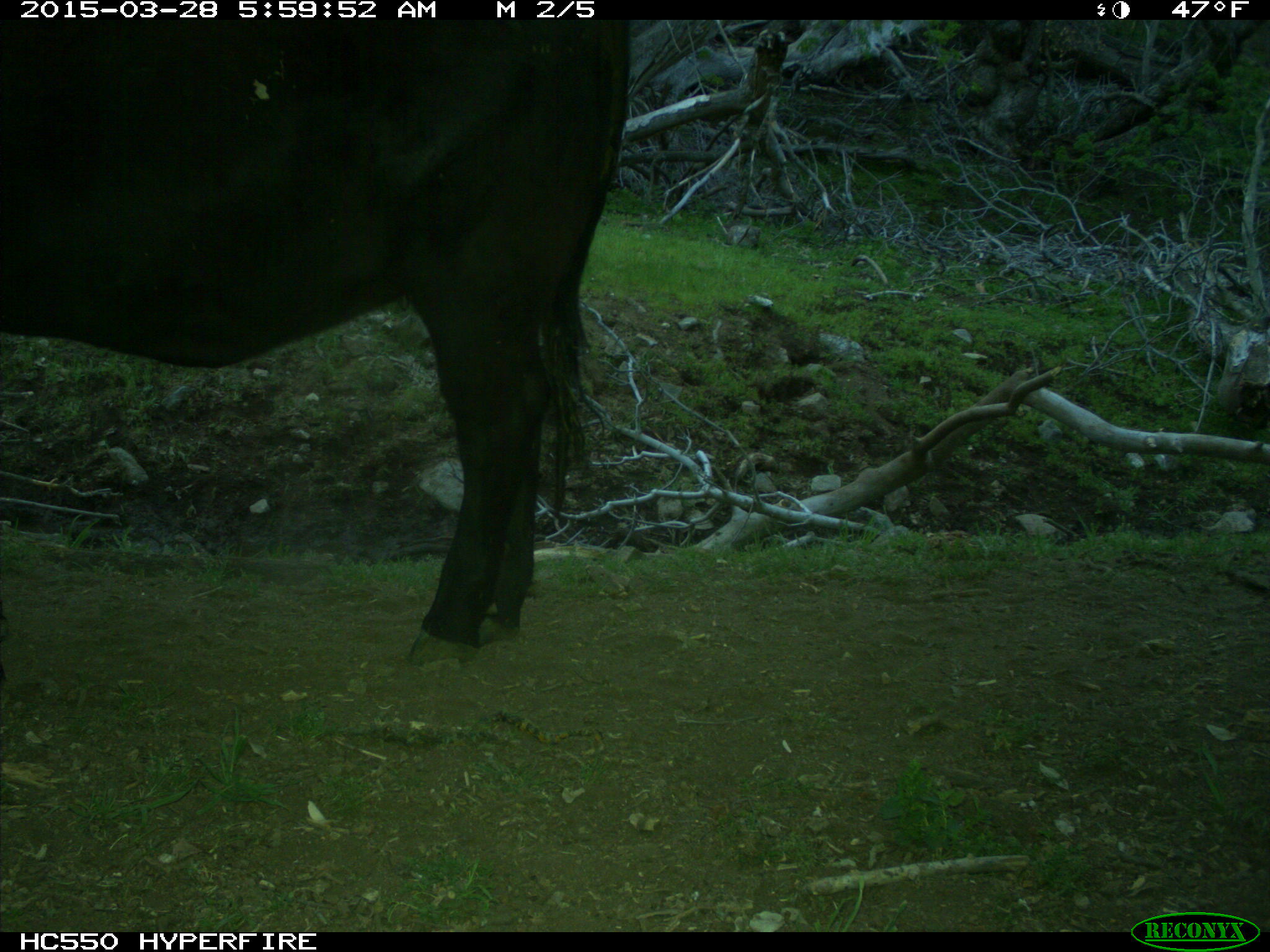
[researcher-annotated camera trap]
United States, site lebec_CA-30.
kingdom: Animalia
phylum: Chordata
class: Mammalia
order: Artiodactyla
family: Bovidae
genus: Bos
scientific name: Bos taurus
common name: domestic cow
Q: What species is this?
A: Bos taurus (domestic cow).